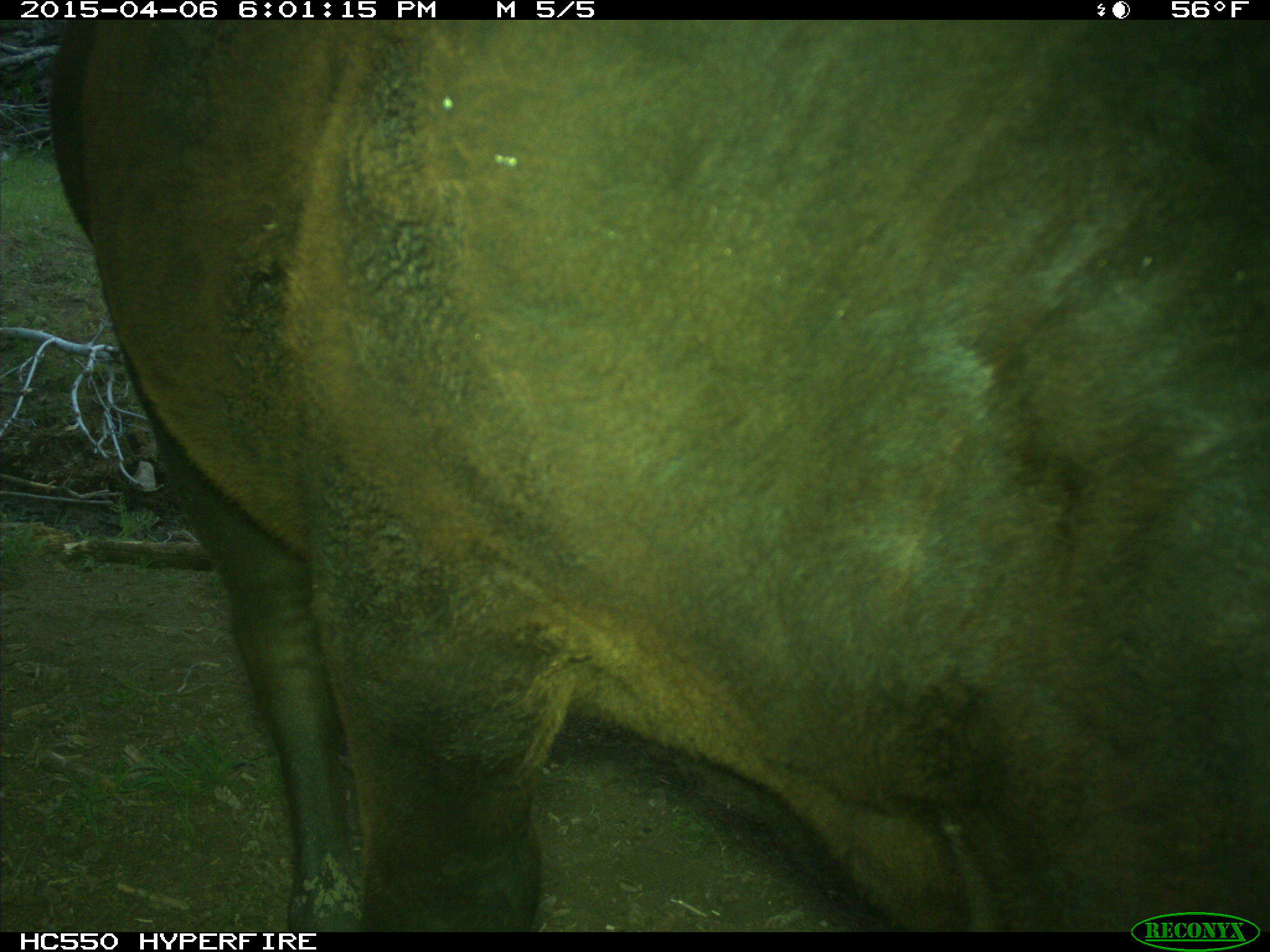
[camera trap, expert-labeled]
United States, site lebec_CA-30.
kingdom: Animalia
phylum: Chordata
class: Mammalia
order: Artiodactyla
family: Bovidae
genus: Bos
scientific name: Bos taurus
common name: domestic cow